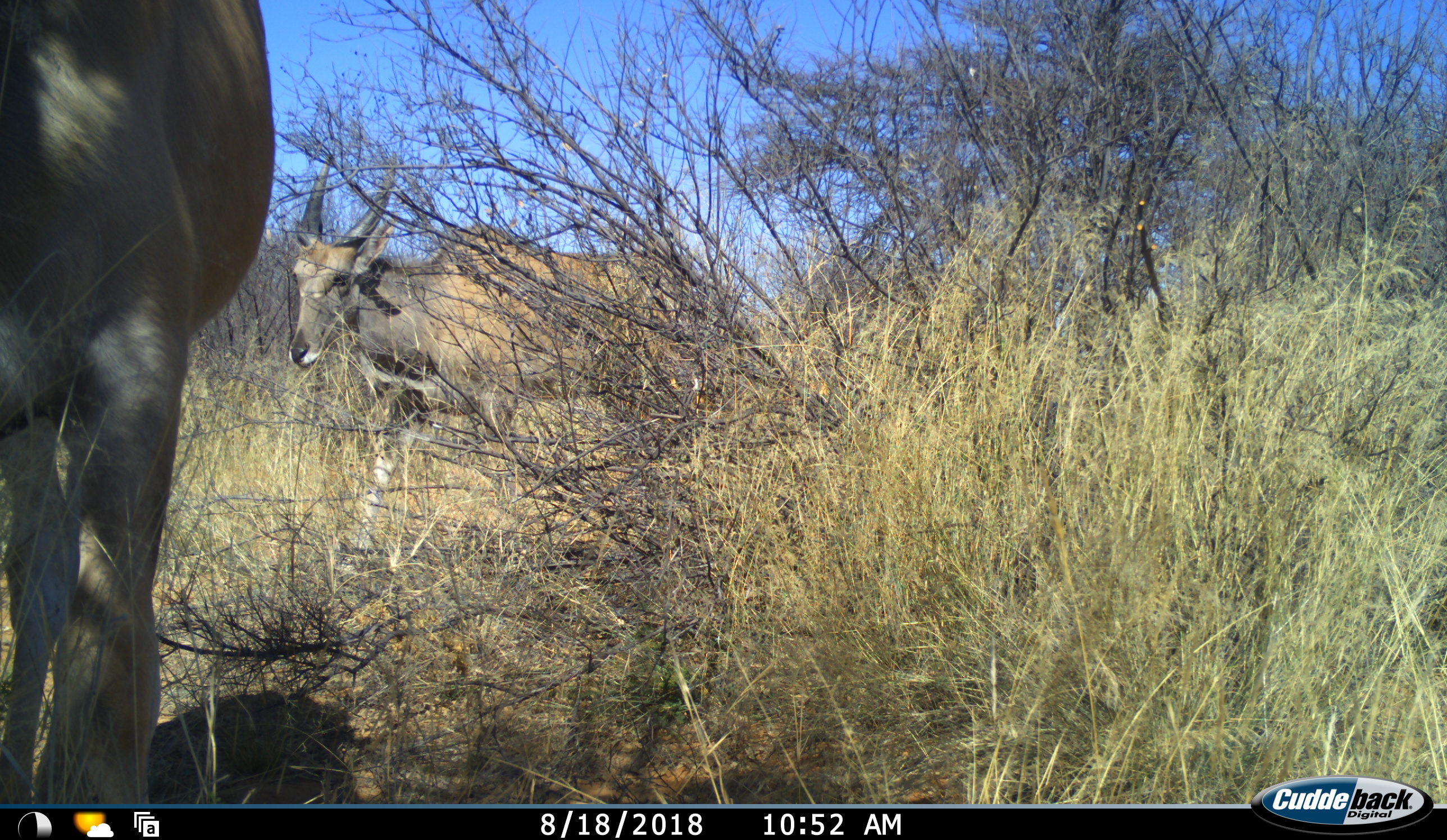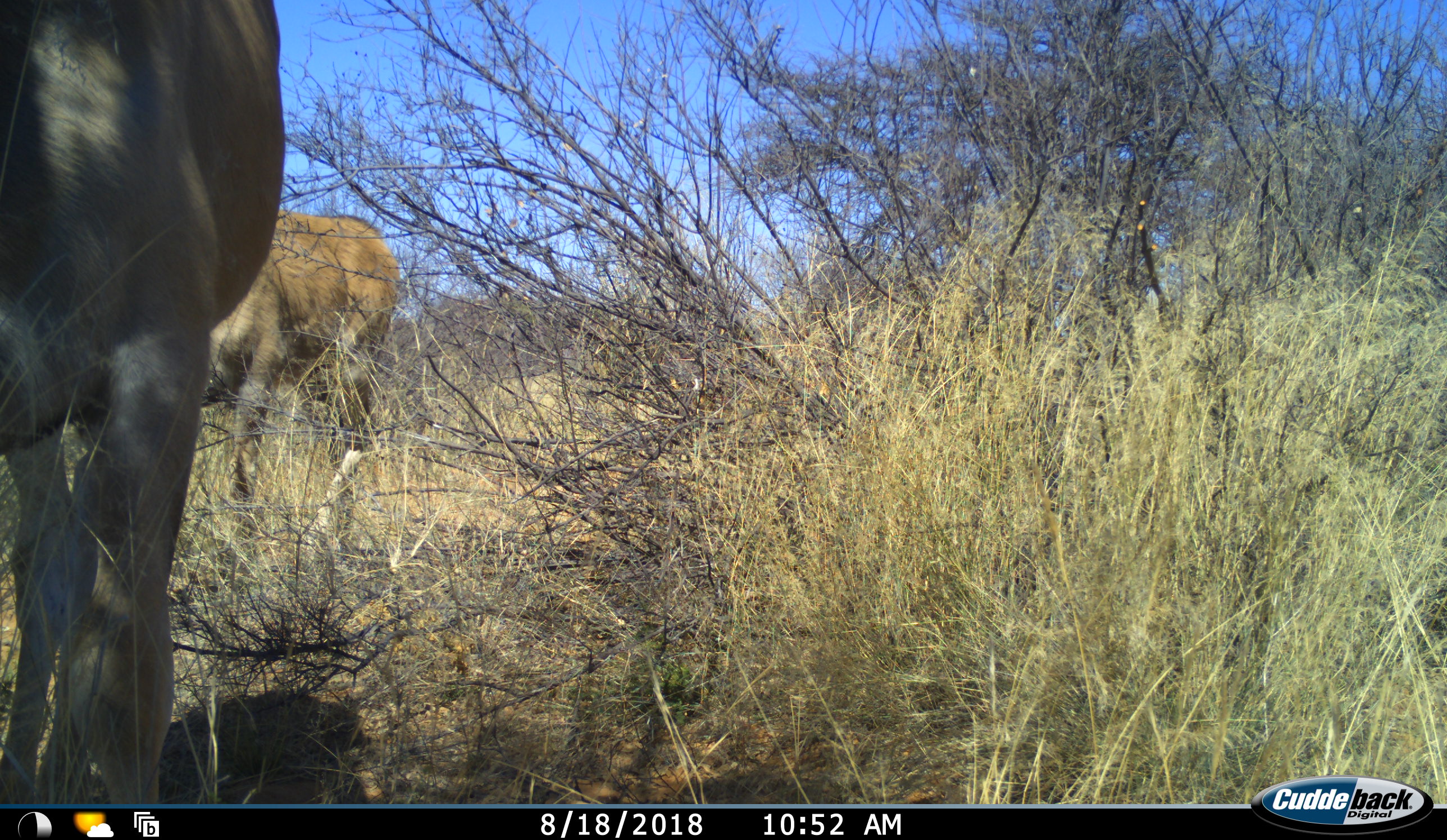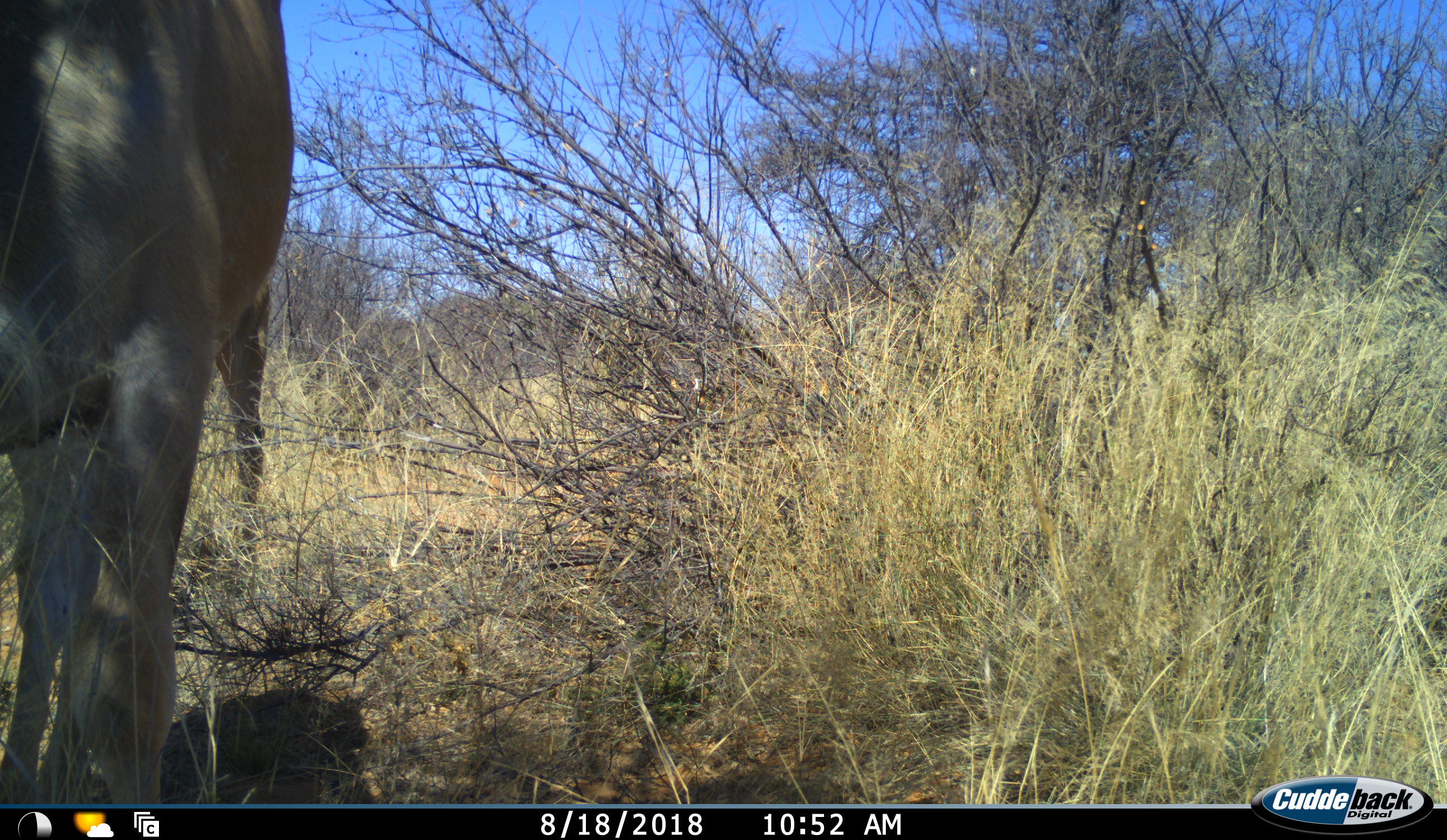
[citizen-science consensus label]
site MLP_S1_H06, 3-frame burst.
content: unidentified animal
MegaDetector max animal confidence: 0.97